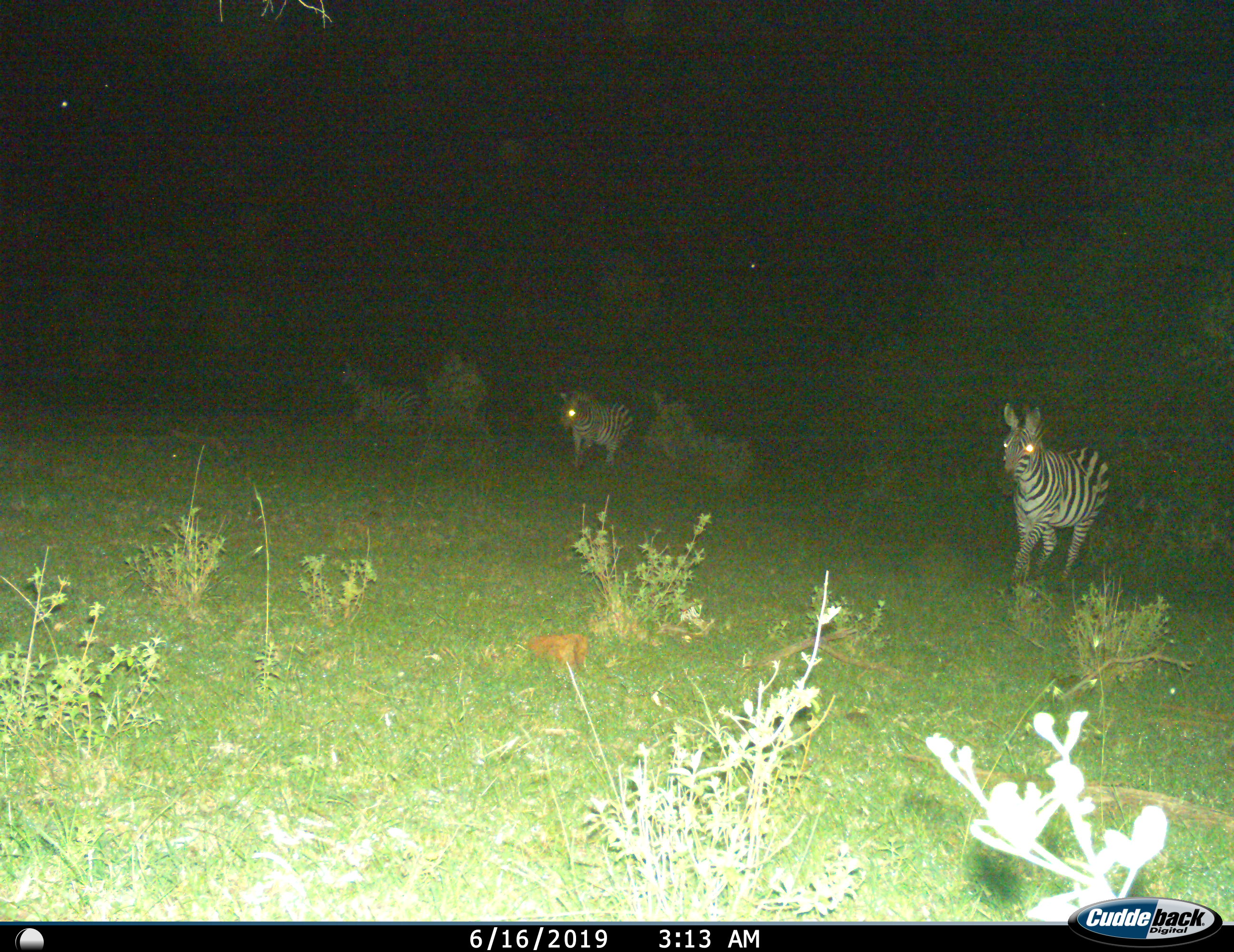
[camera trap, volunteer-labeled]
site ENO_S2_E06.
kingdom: Animalia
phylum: Chordata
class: Mammalia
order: Perissodactyla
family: Equidae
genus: Equus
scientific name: Equus quagga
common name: plains zebra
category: zebraplains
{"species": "zebraplains (plains zebra) (Equus quagga)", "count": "3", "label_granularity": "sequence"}